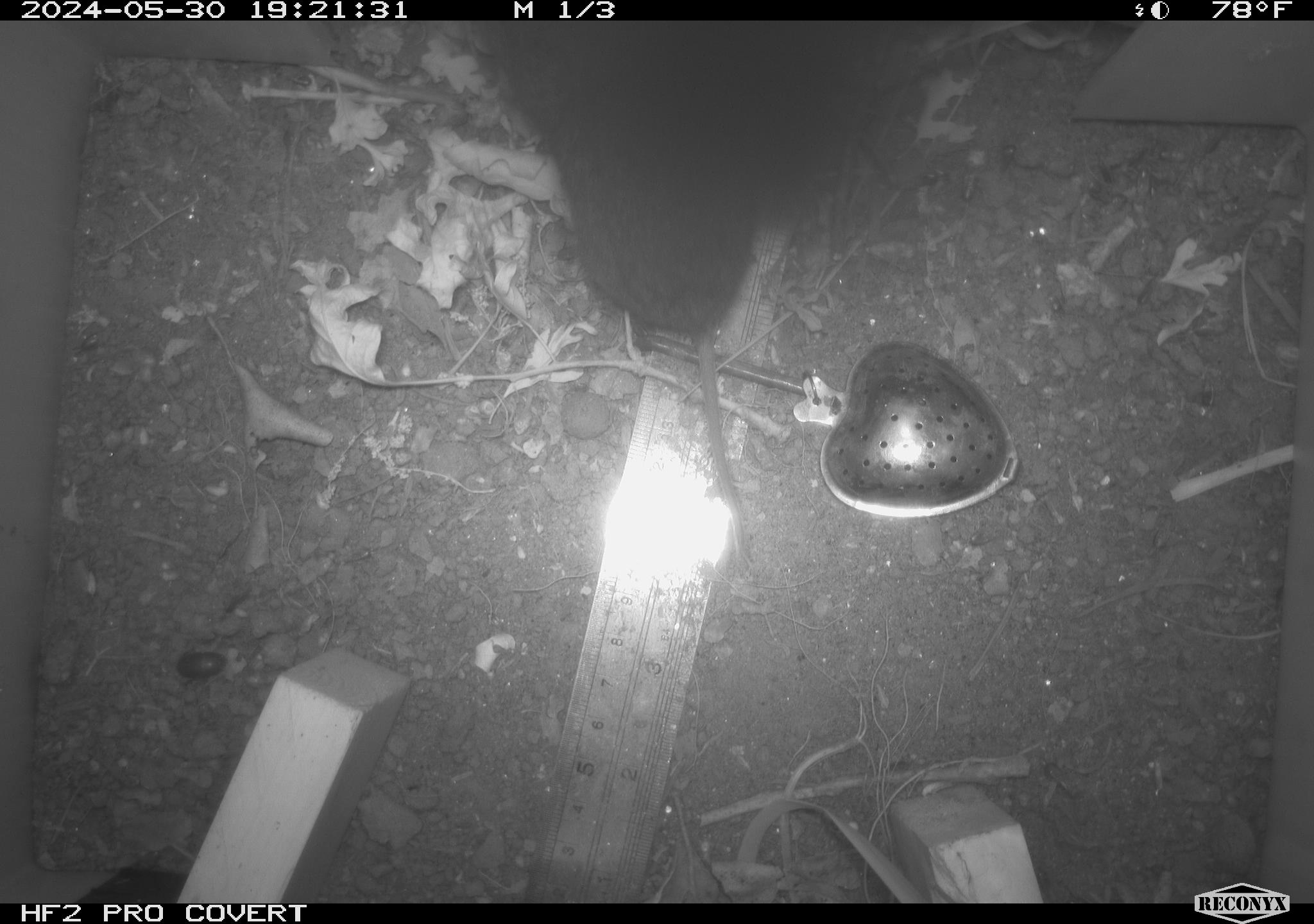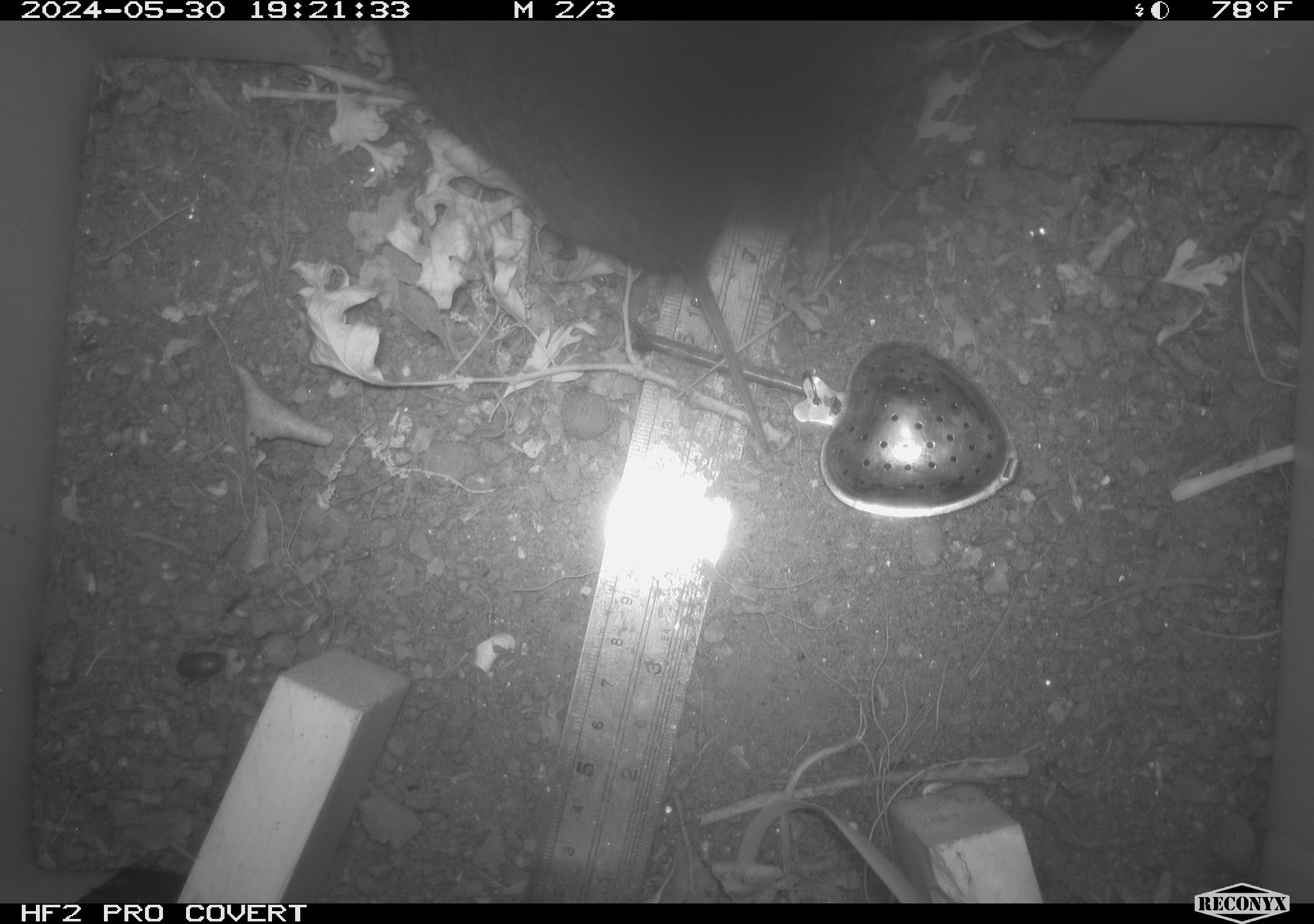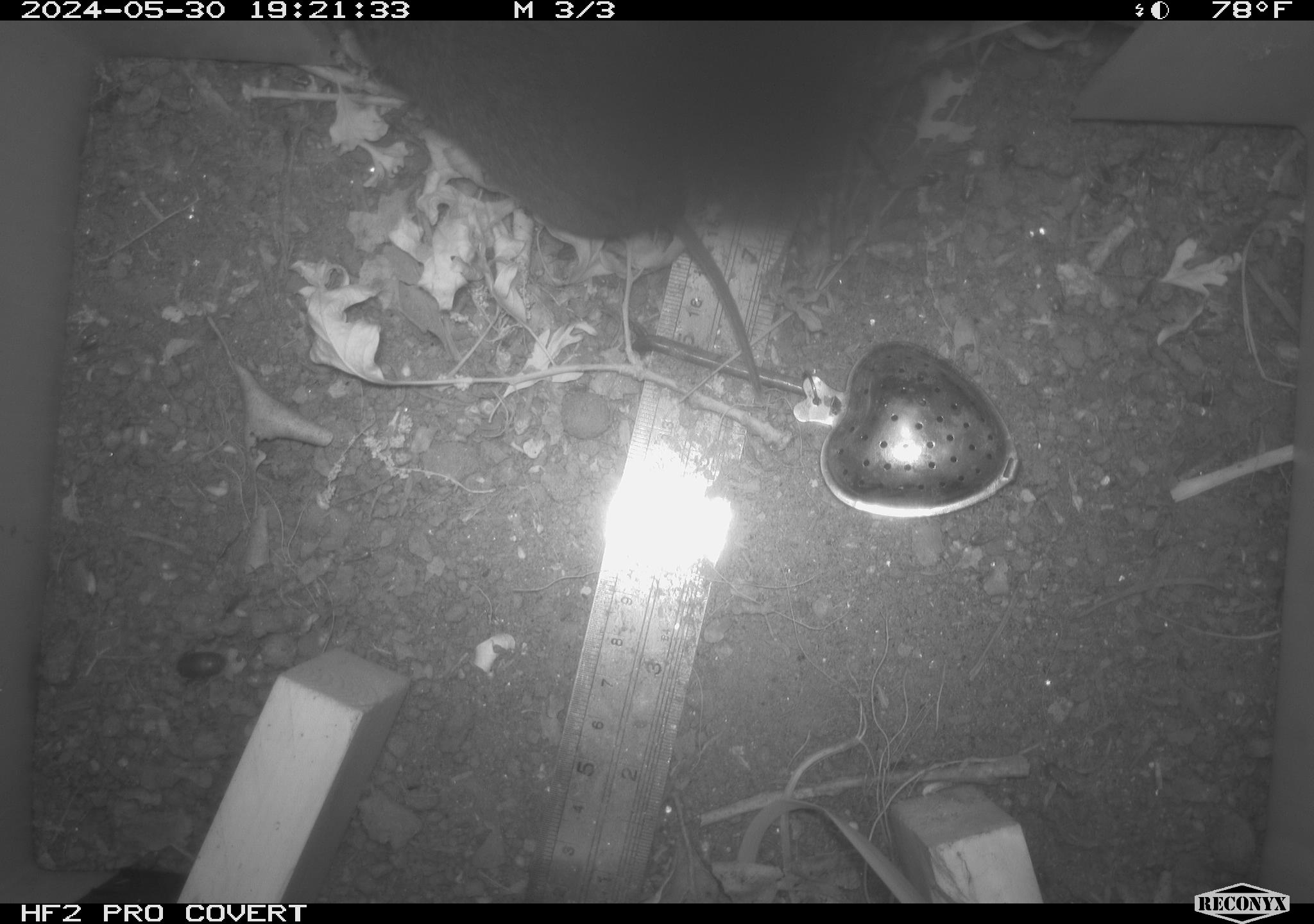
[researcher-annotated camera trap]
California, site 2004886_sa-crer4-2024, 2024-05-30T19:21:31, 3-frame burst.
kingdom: Animalia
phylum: Chordata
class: Mammalia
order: Rodentia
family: Cricetidae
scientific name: Arvicolinae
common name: voles, lemmings, and muskrats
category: arvicolinae subfamily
Arvicolinae subfamily (voles, lemmings, and muskrats) (Arvicolinae).